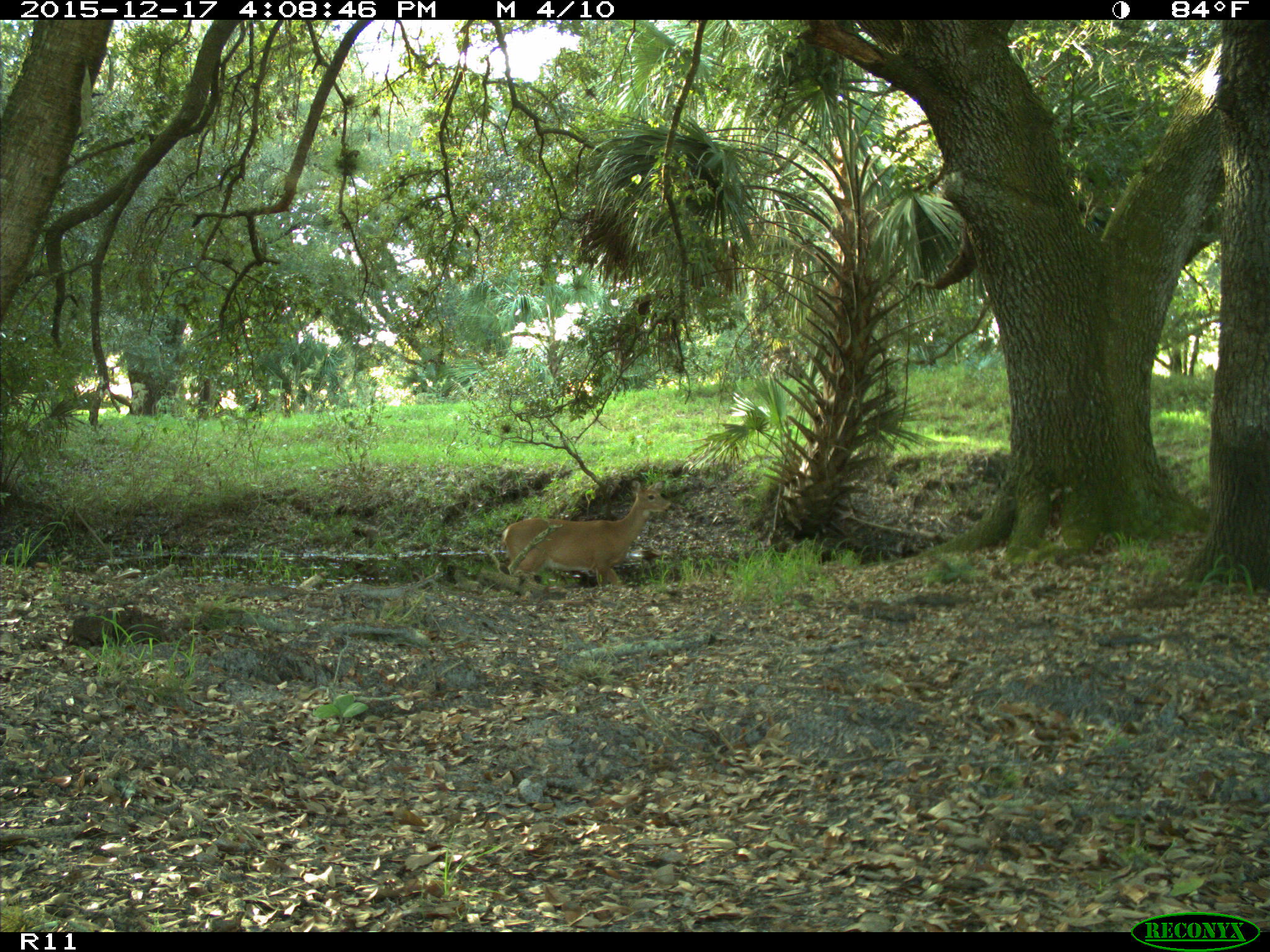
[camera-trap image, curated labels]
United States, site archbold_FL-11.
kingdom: Animalia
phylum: Chordata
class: Mammalia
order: Artiodactyla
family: Cervidae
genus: Odocoileus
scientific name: Odocoileus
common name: deer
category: unidentified deer